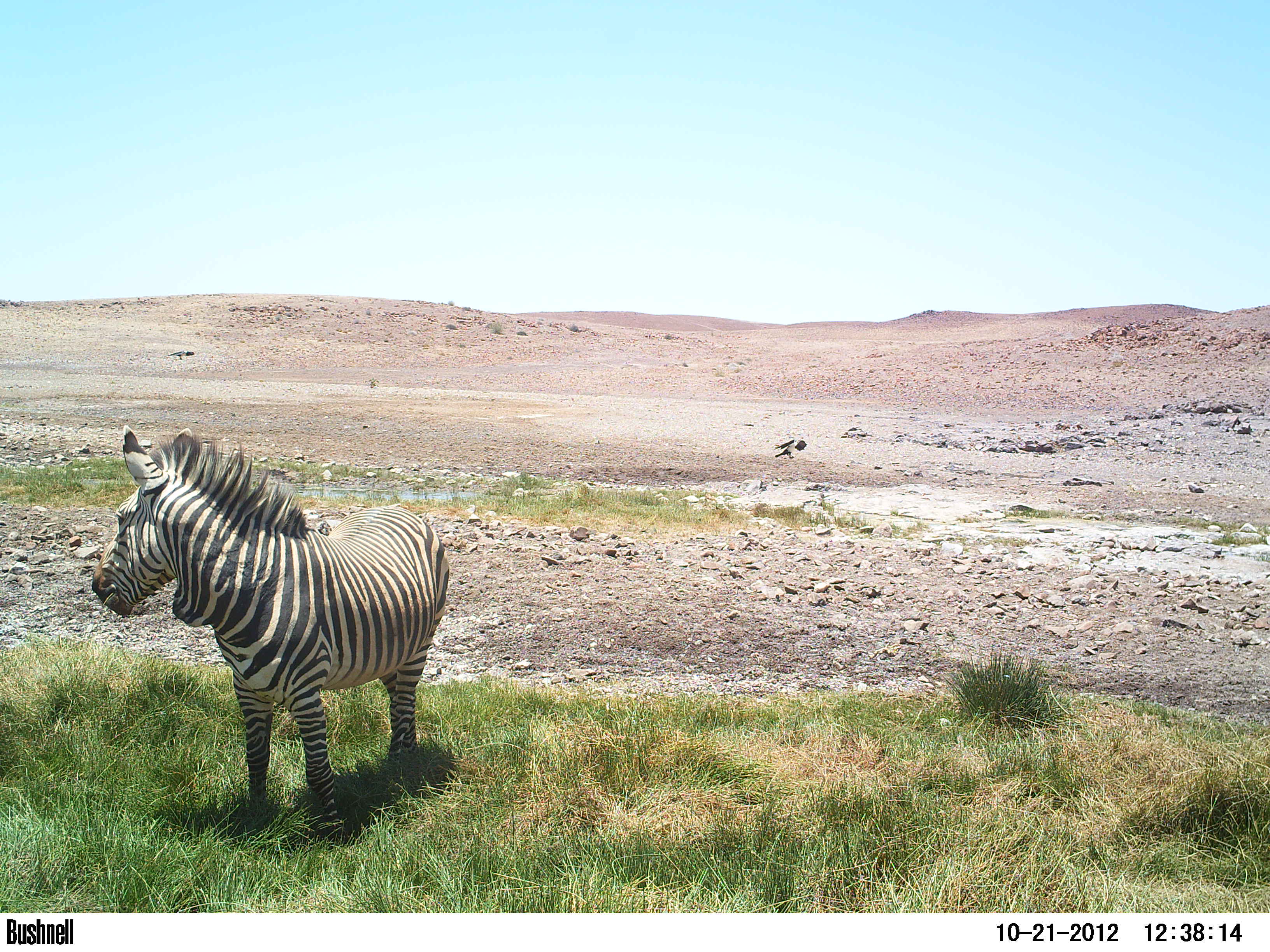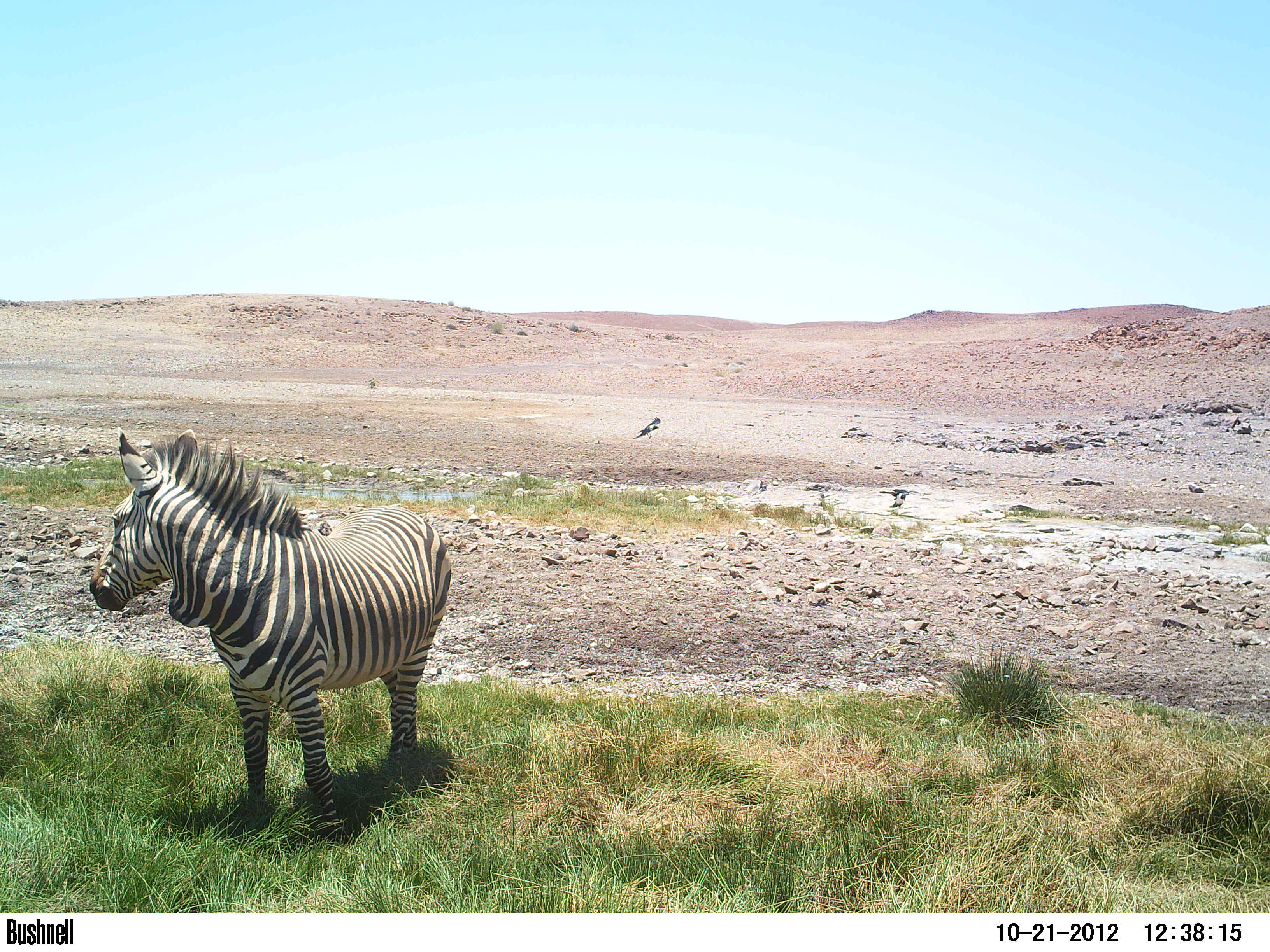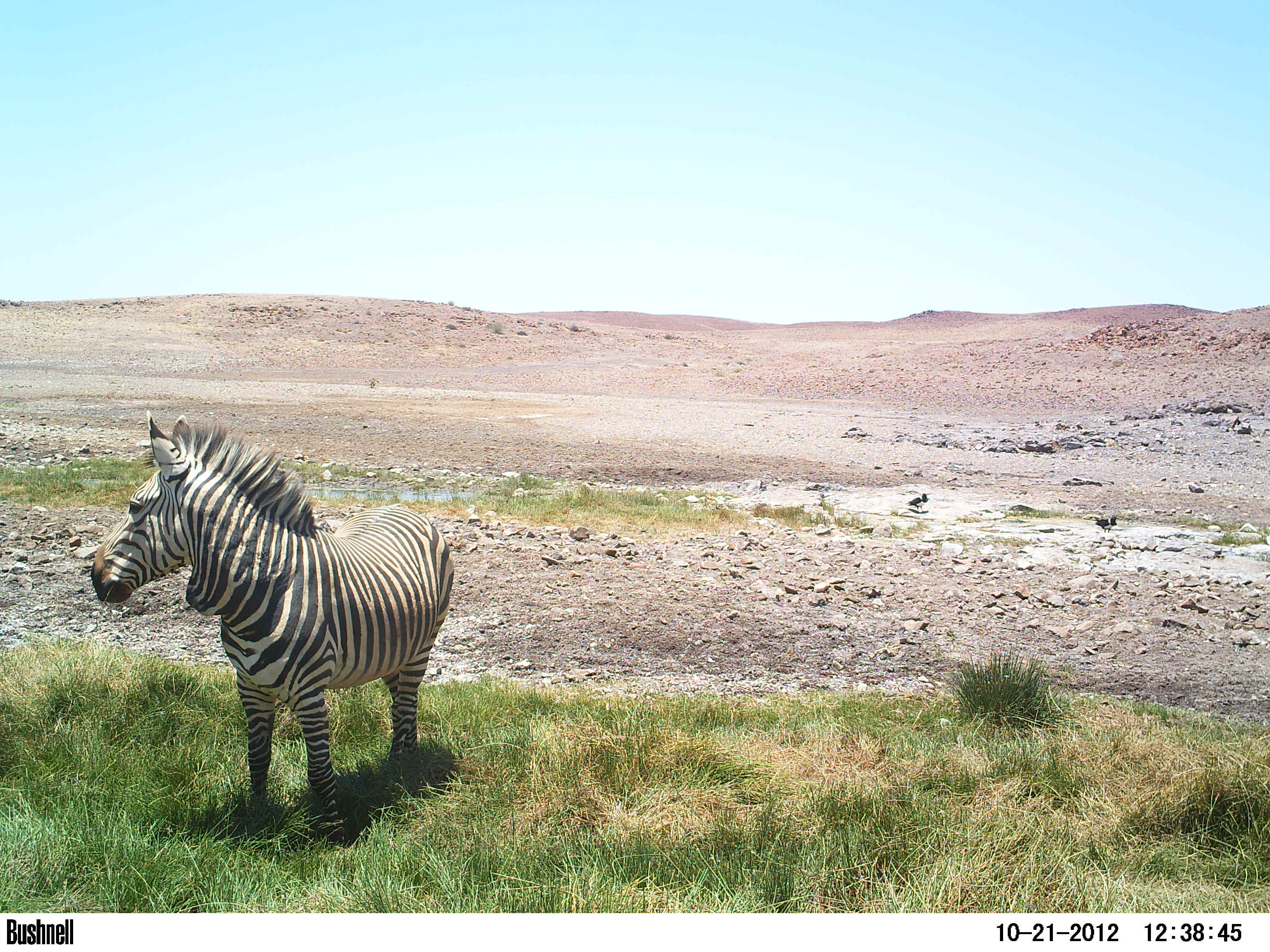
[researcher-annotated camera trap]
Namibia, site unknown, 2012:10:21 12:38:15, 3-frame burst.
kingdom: Animalia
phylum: Chordata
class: Mammalia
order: Perissodactyla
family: Equidae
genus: Equus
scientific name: Equus zebra hartmannae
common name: hartmann's mountain zebra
Equus zebra hartmannae (hartmann's mountain zebra).